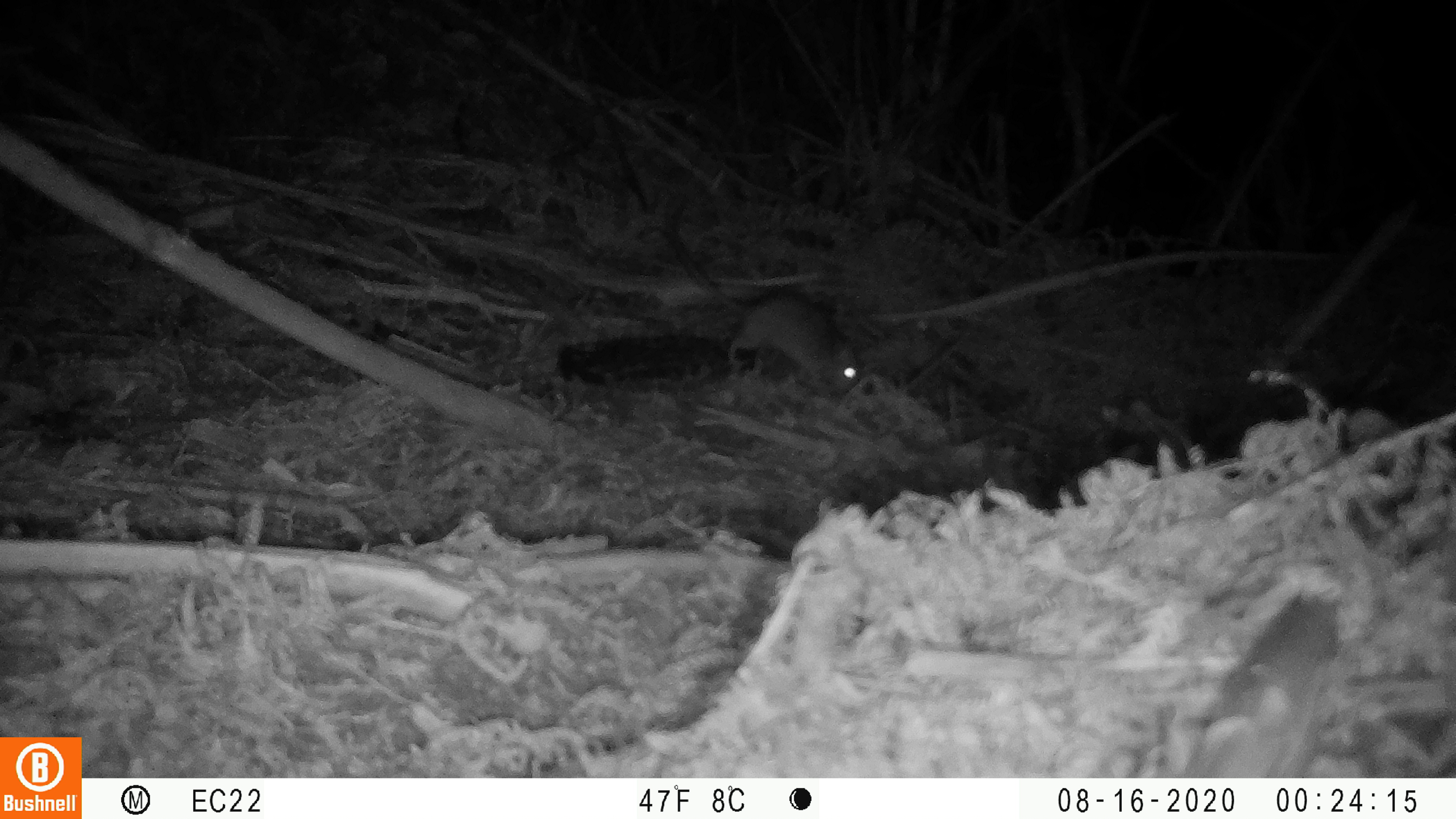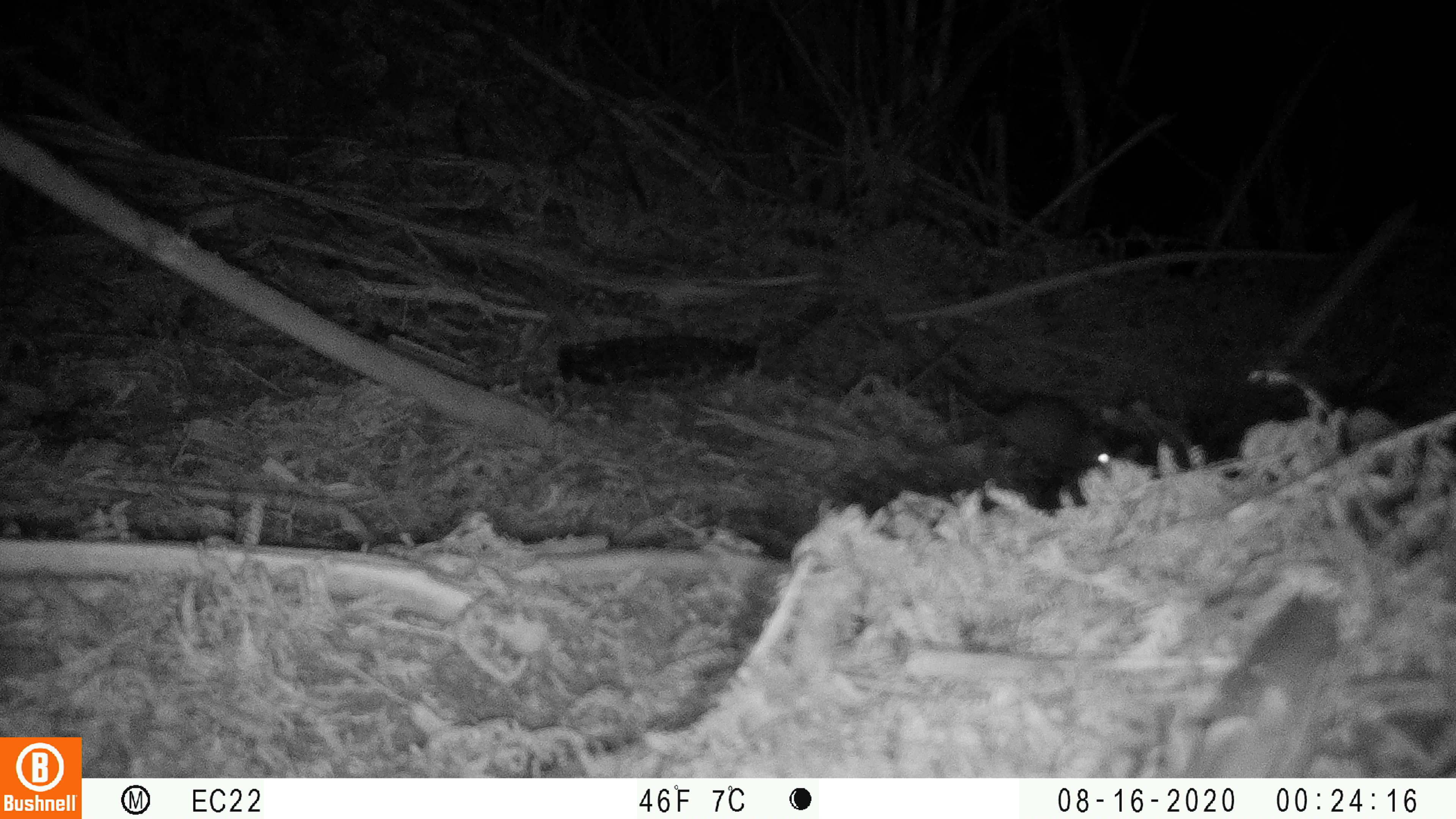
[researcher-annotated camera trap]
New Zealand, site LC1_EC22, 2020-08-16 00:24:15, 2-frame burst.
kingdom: Animalia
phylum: Chordata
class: Mammalia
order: Rodentia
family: Muridae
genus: Rattus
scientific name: Rattus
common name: rat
Rat (Rattus).